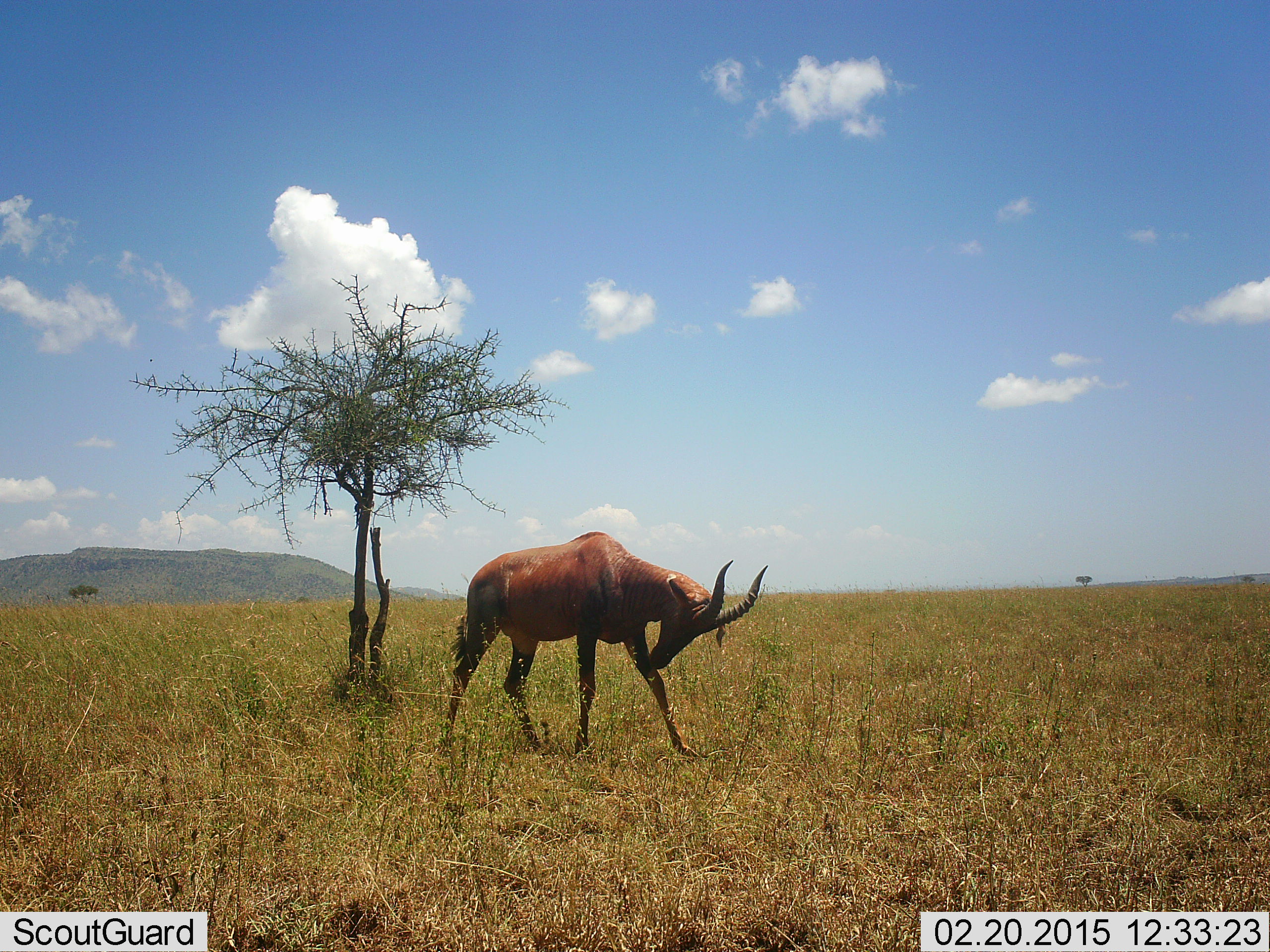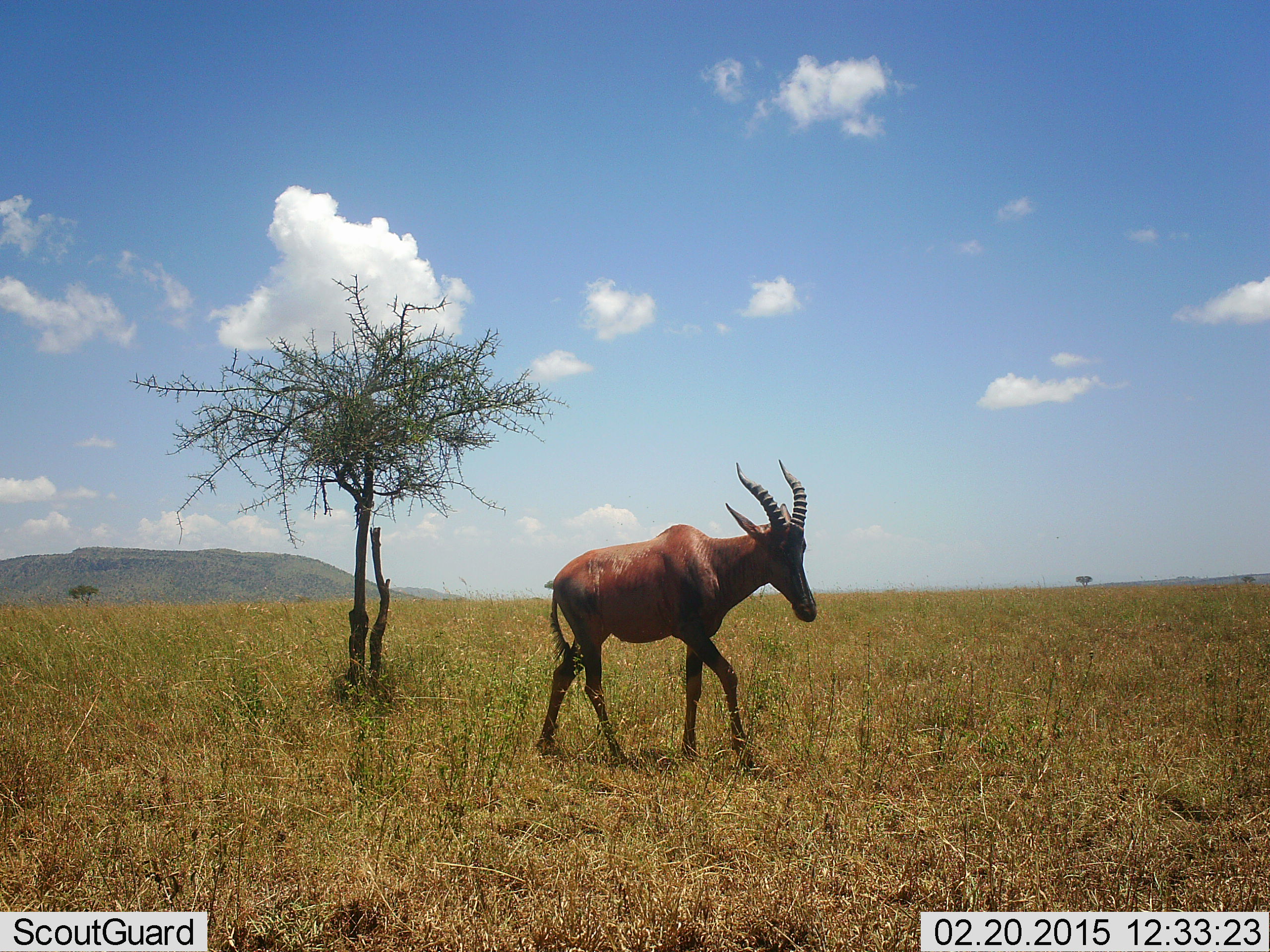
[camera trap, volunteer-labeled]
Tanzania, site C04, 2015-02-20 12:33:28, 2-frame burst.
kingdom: Animalia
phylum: Chordata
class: Mammalia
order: Artiodactyla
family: Bovidae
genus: Damaliscus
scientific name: Damaliscus lunatus jimela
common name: topi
Topi (Damaliscus lunatus jimela), count 1. Behavior (volunteer vote fractions): standing 20%, resting 0%, moving 100%, interacting 0%. Young present (vote fraction): 0%. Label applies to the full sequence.